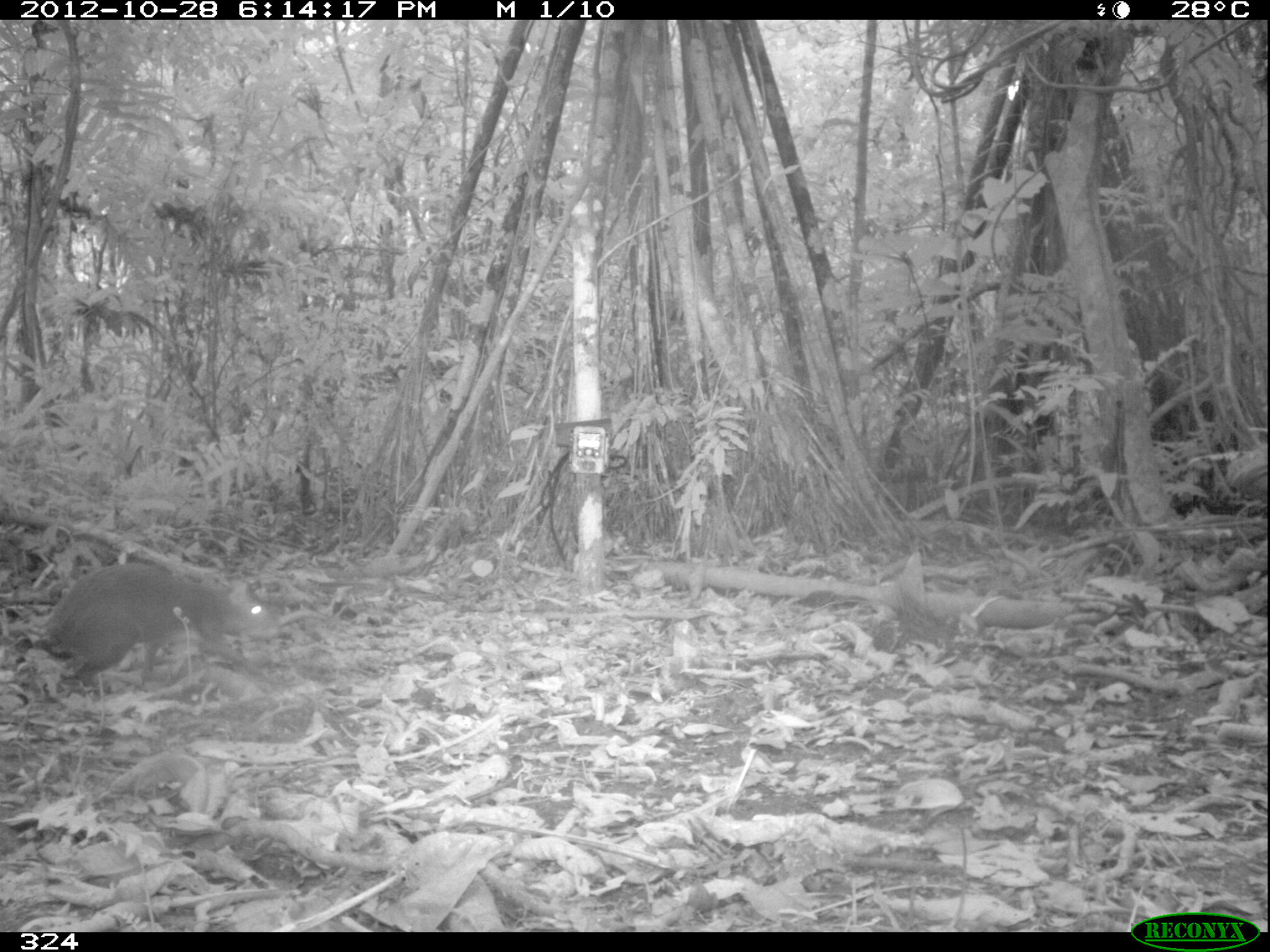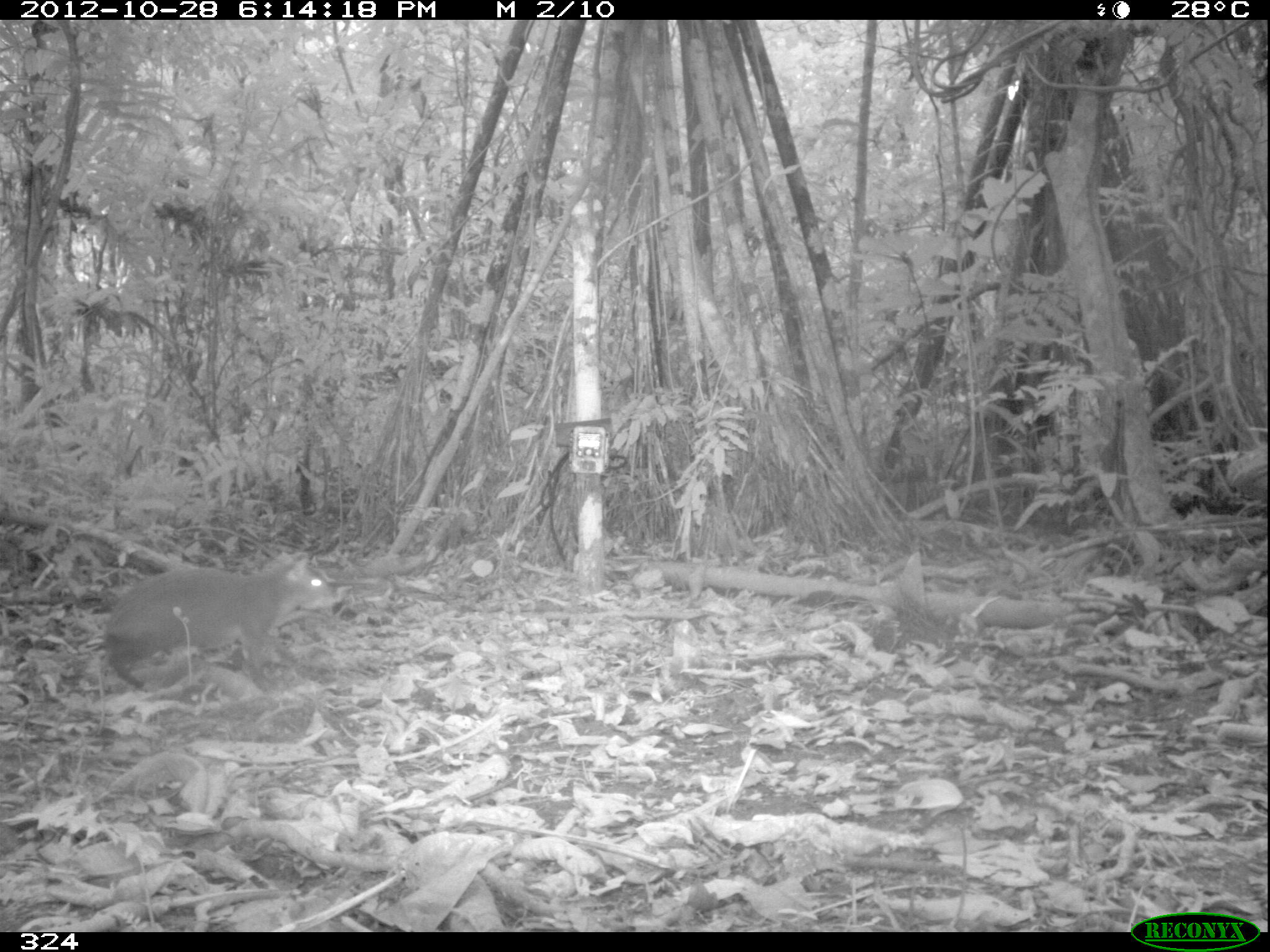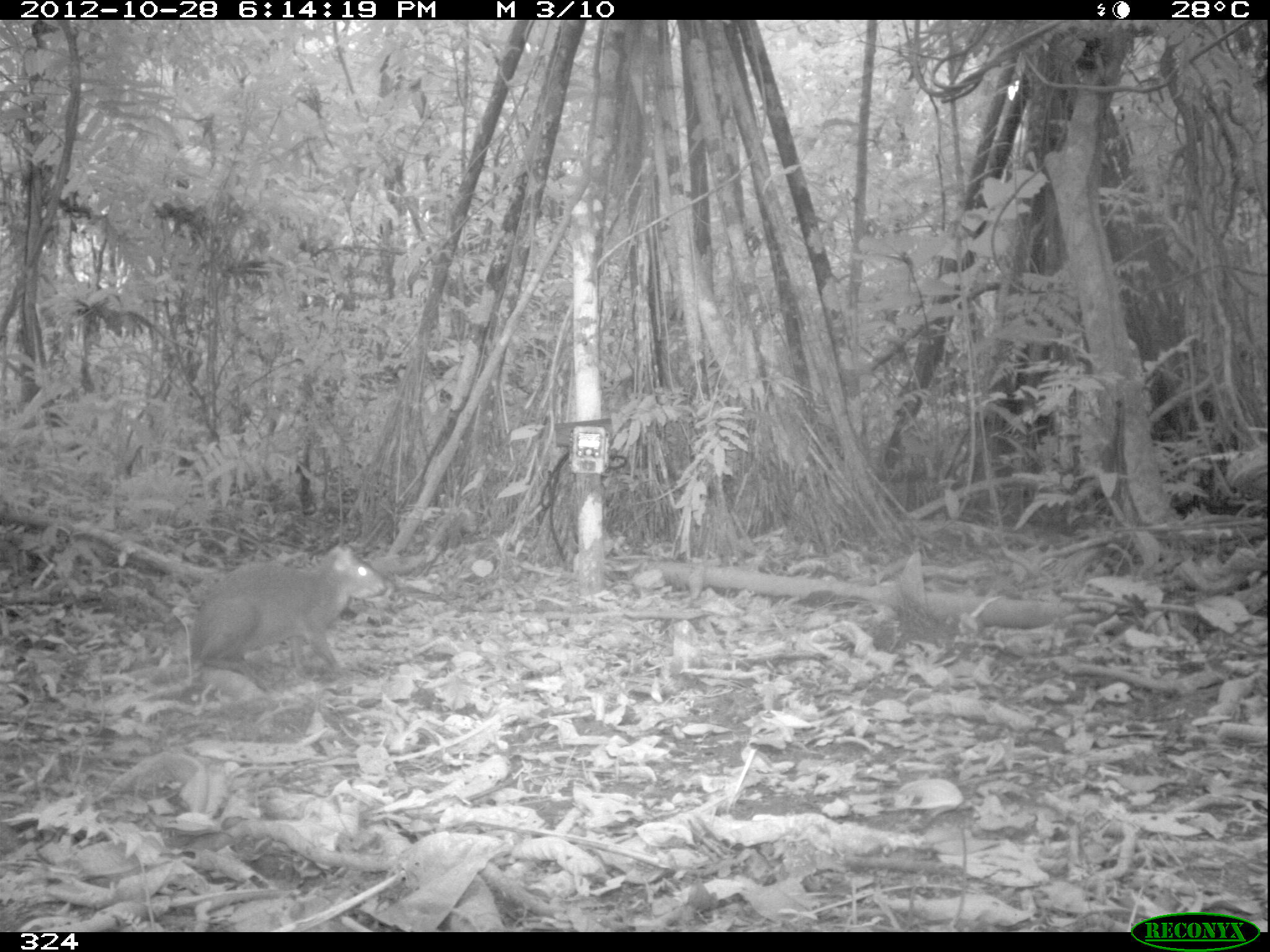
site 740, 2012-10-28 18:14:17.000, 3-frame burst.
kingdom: Animalia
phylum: Chordata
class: Mammalia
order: Rodentia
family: Dasyproctidae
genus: Dasyprocta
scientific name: Dasyprocta punctata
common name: central american agouti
Dasyprocta punctata (central american agouti).